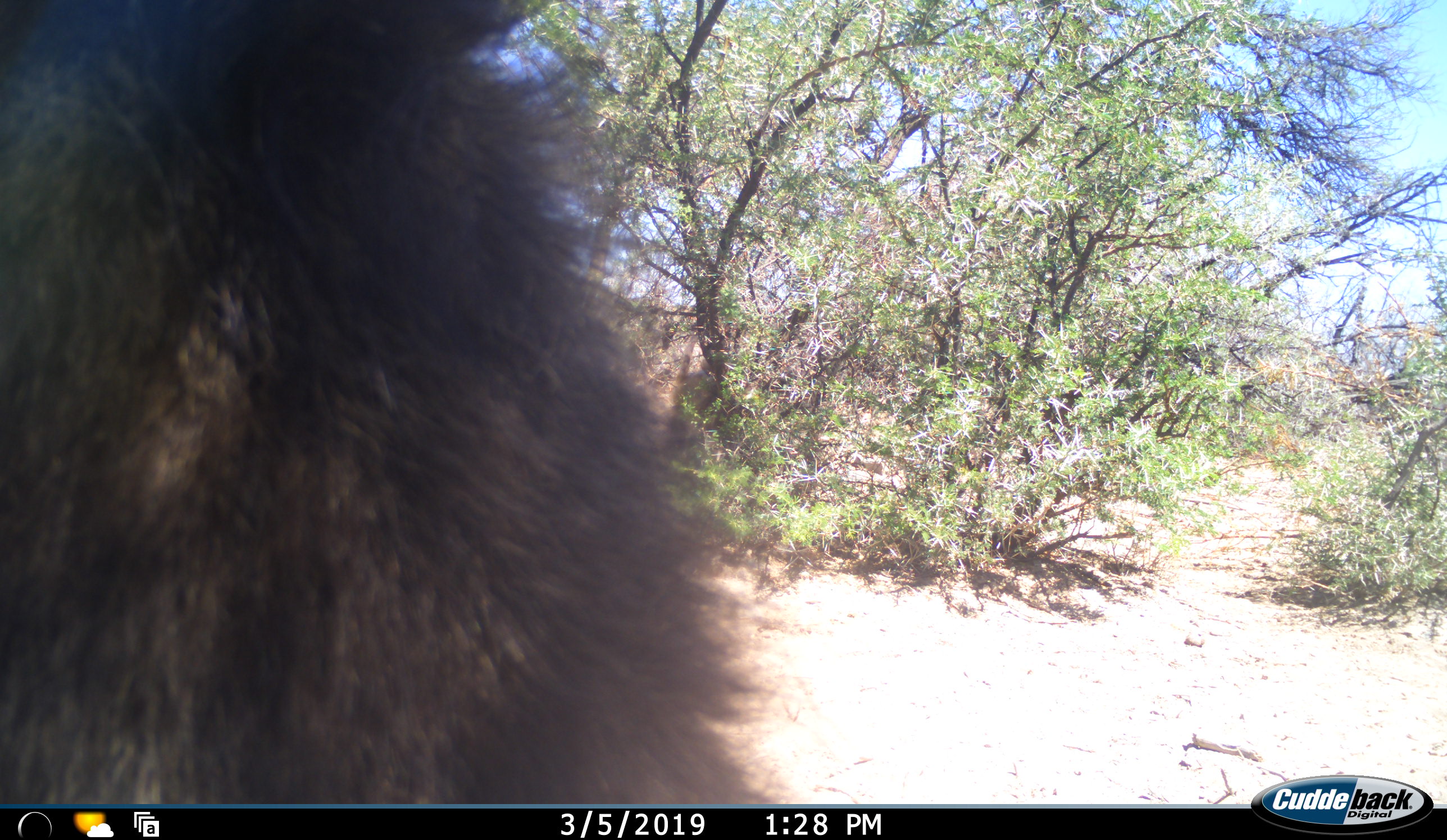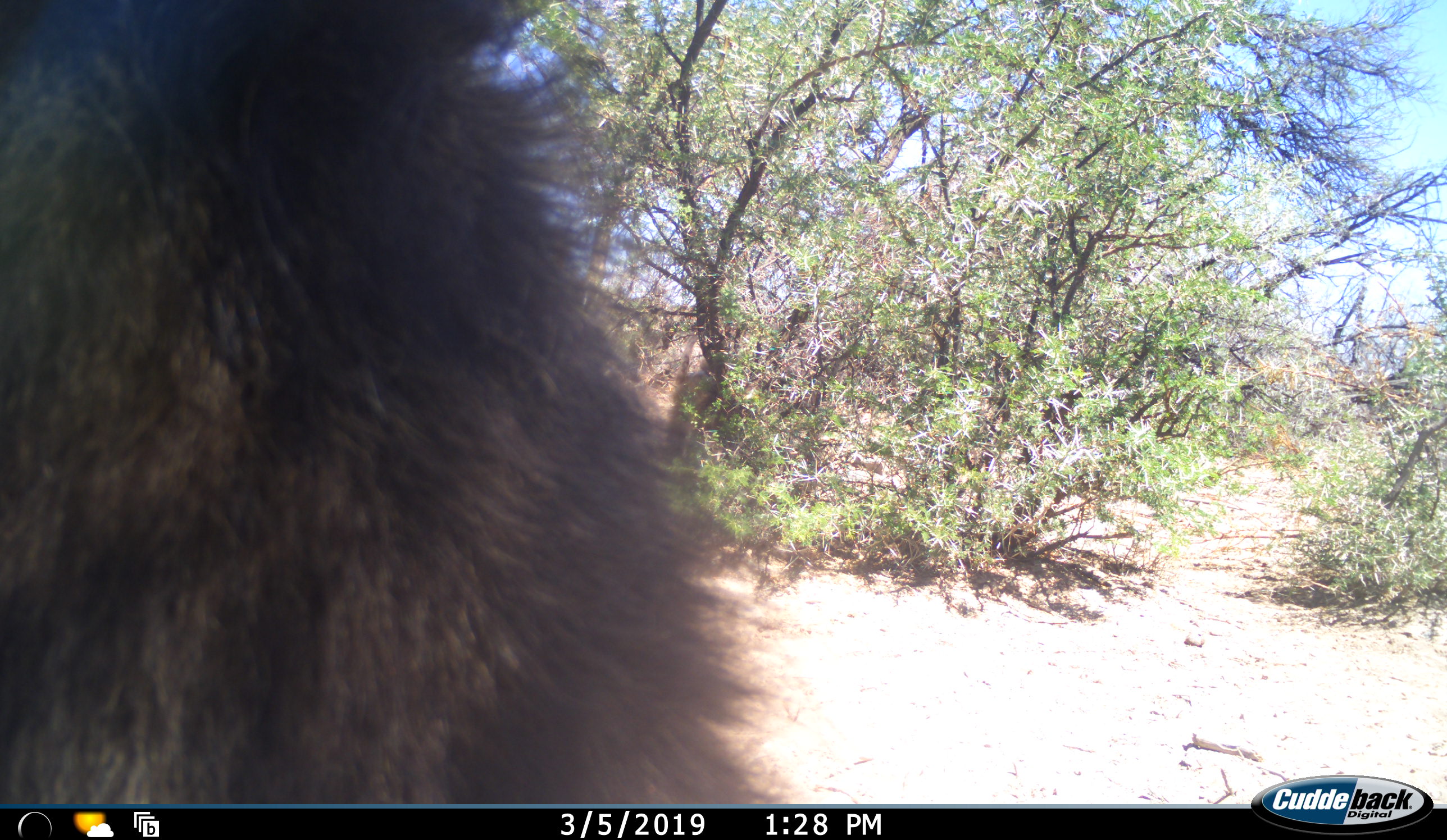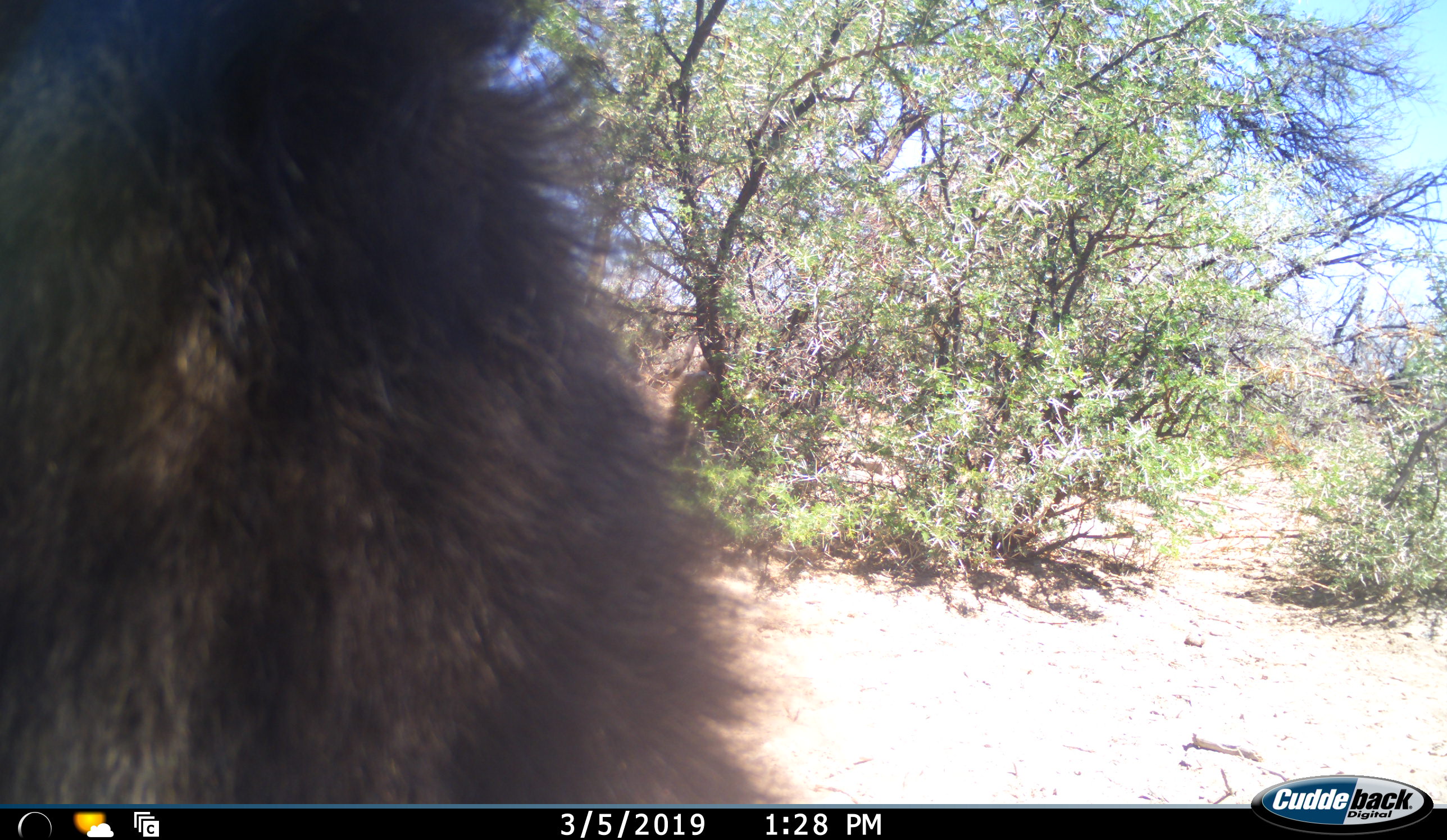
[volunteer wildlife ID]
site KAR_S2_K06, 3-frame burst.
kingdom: Animalia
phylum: Chordata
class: Mammalia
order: Primates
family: Cercopithecidae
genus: Papio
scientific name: Papio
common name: baboon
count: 1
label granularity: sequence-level